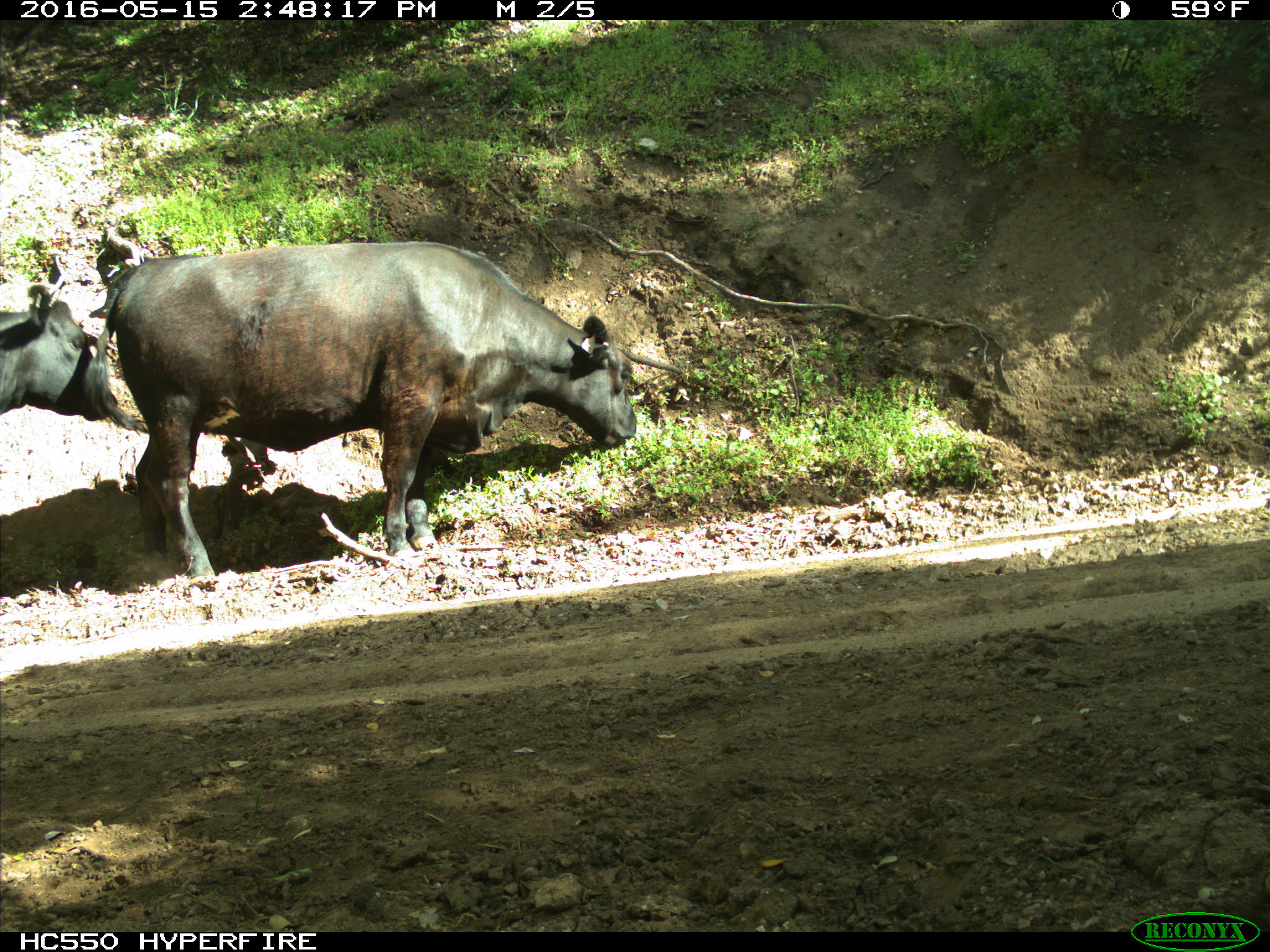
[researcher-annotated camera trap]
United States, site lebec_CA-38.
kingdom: Animalia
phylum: Chordata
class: Mammalia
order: Artiodactyla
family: Bovidae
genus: Bos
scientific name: Bos taurus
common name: domestic cow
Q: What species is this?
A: Bos taurus (domestic cow).